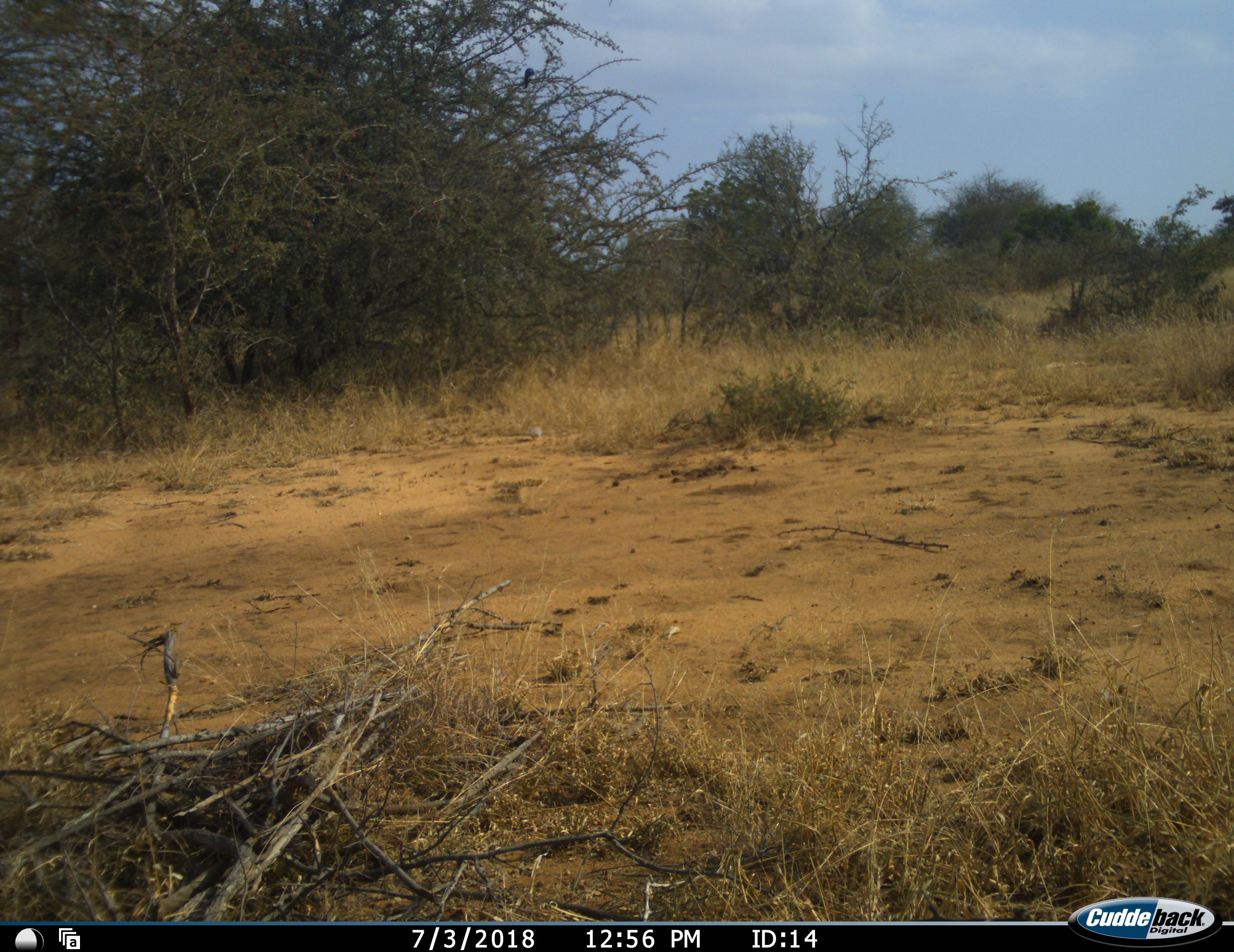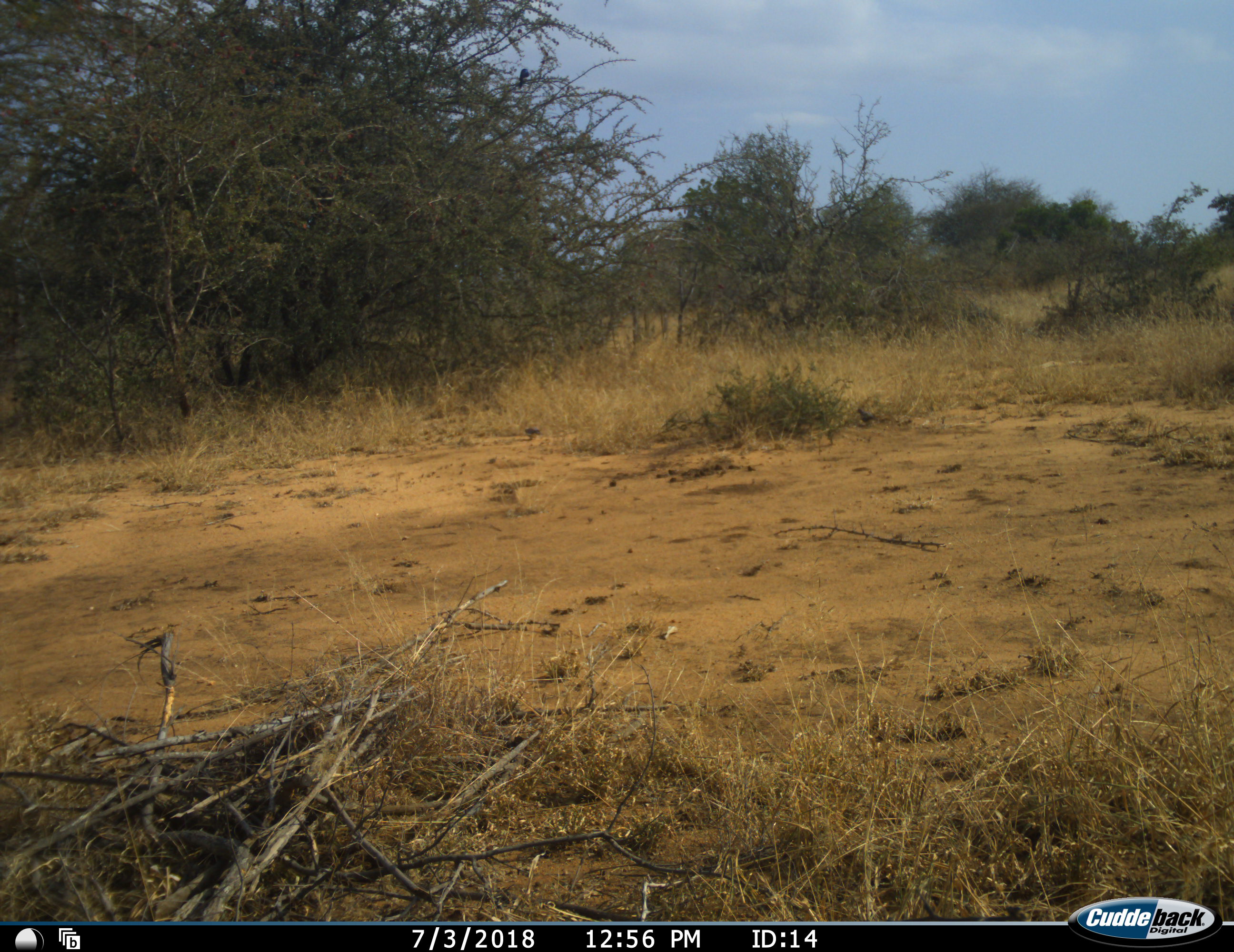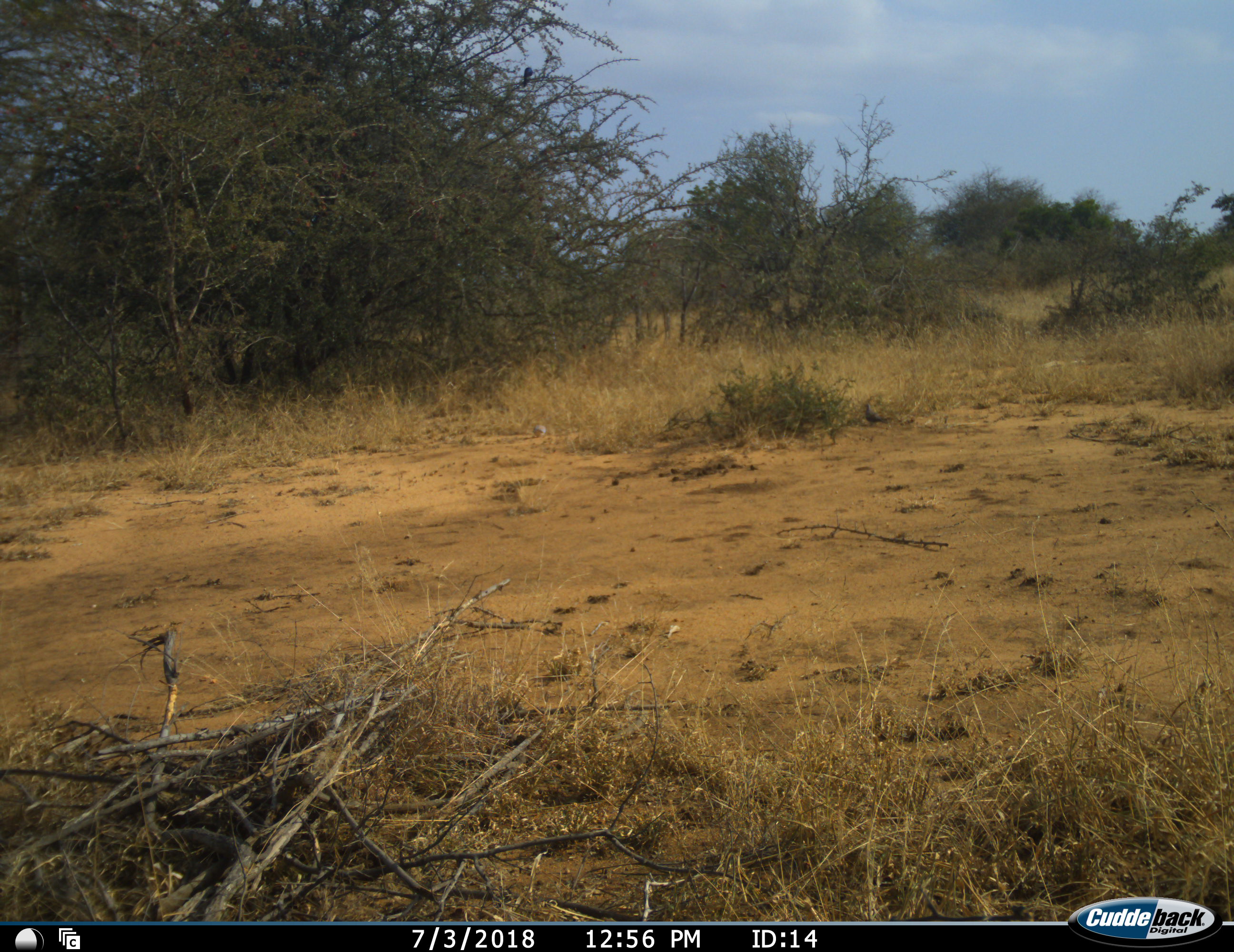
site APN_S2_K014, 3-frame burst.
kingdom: Animalia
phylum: Chordata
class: Aves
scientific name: Aves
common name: bird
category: birdother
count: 1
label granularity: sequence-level